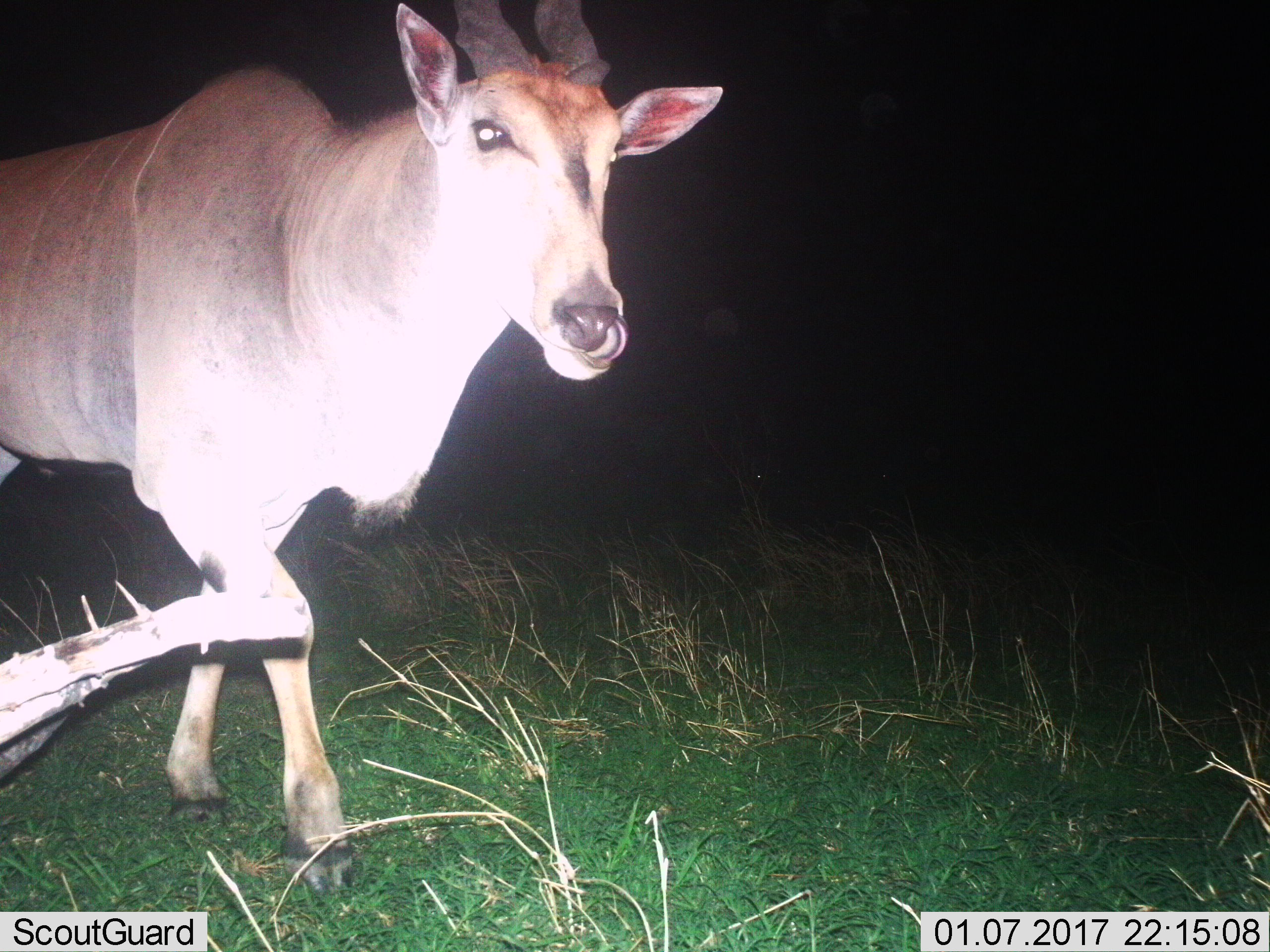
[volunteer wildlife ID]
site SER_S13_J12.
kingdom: Animalia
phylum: Chordata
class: Mammalia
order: Artiodactyla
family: Bovidae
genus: Tragelaphus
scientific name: Tragelaphus oryx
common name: eland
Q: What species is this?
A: Eland (Tragelaphus oryx).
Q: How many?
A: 1.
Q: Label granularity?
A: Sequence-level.